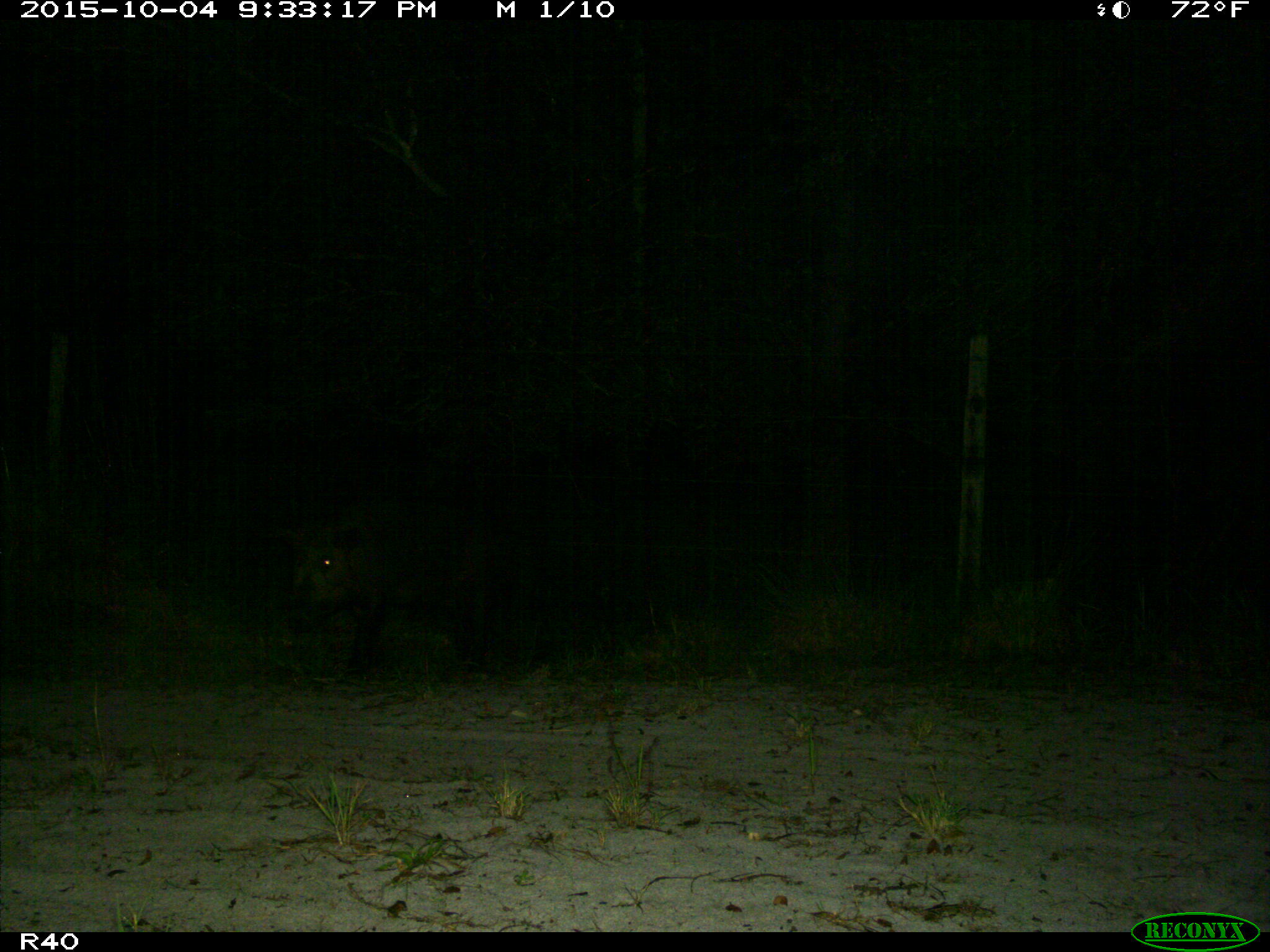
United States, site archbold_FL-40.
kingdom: Animalia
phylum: Chordata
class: Mammalia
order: Artiodactyla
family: Suidae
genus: Sus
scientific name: Sus scrofa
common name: wild boar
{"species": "Sus scrofa (wild boar)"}